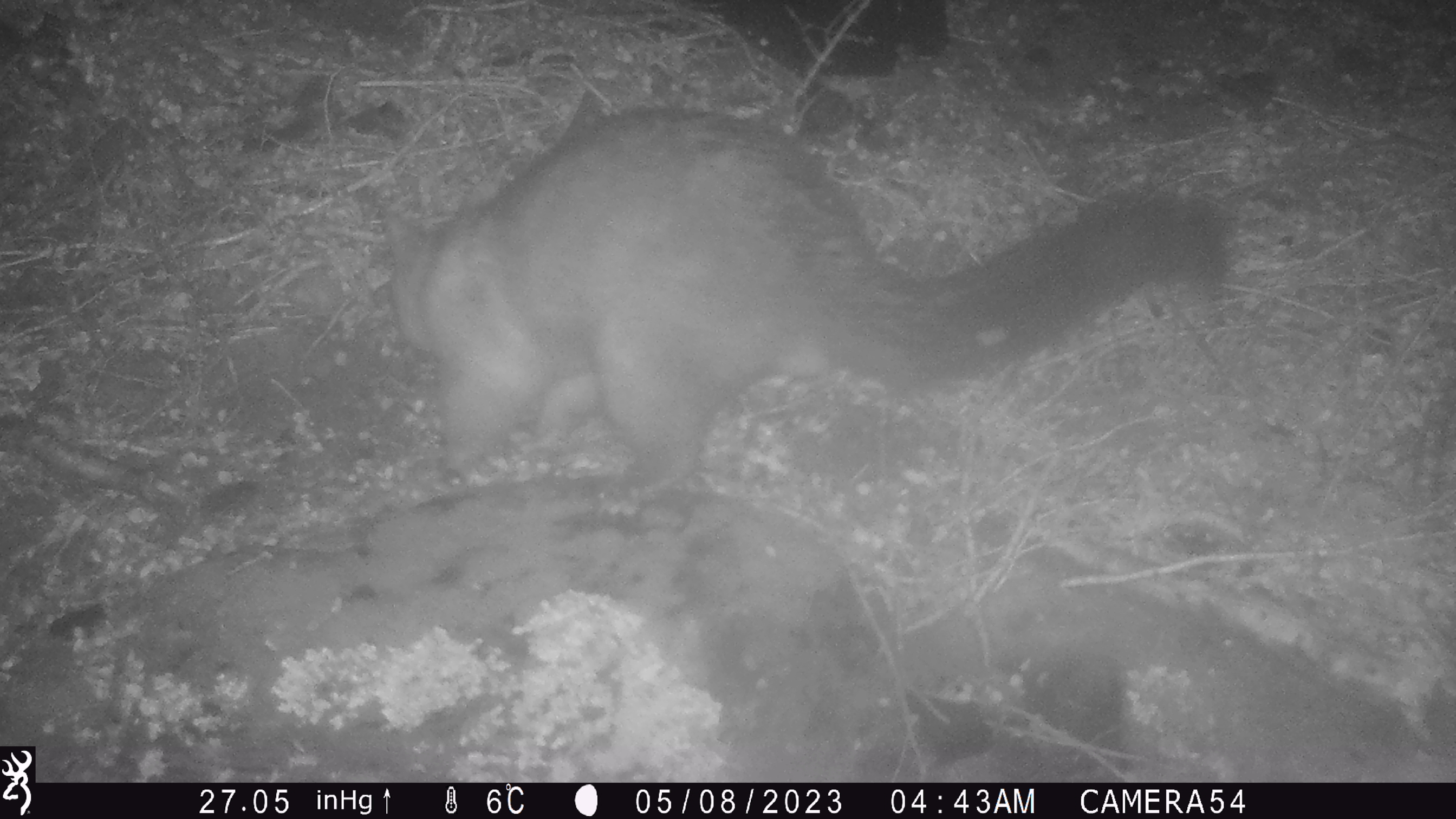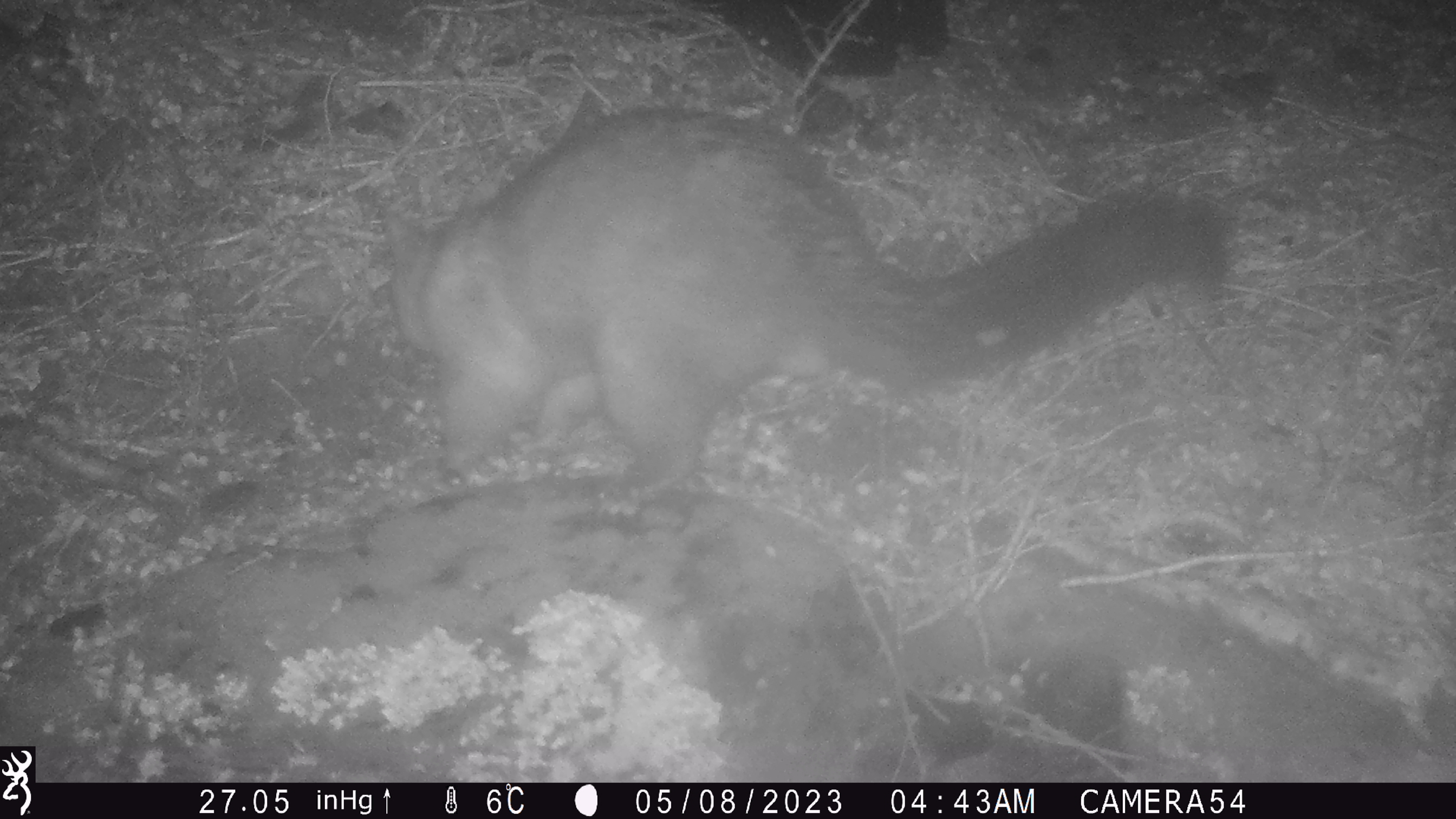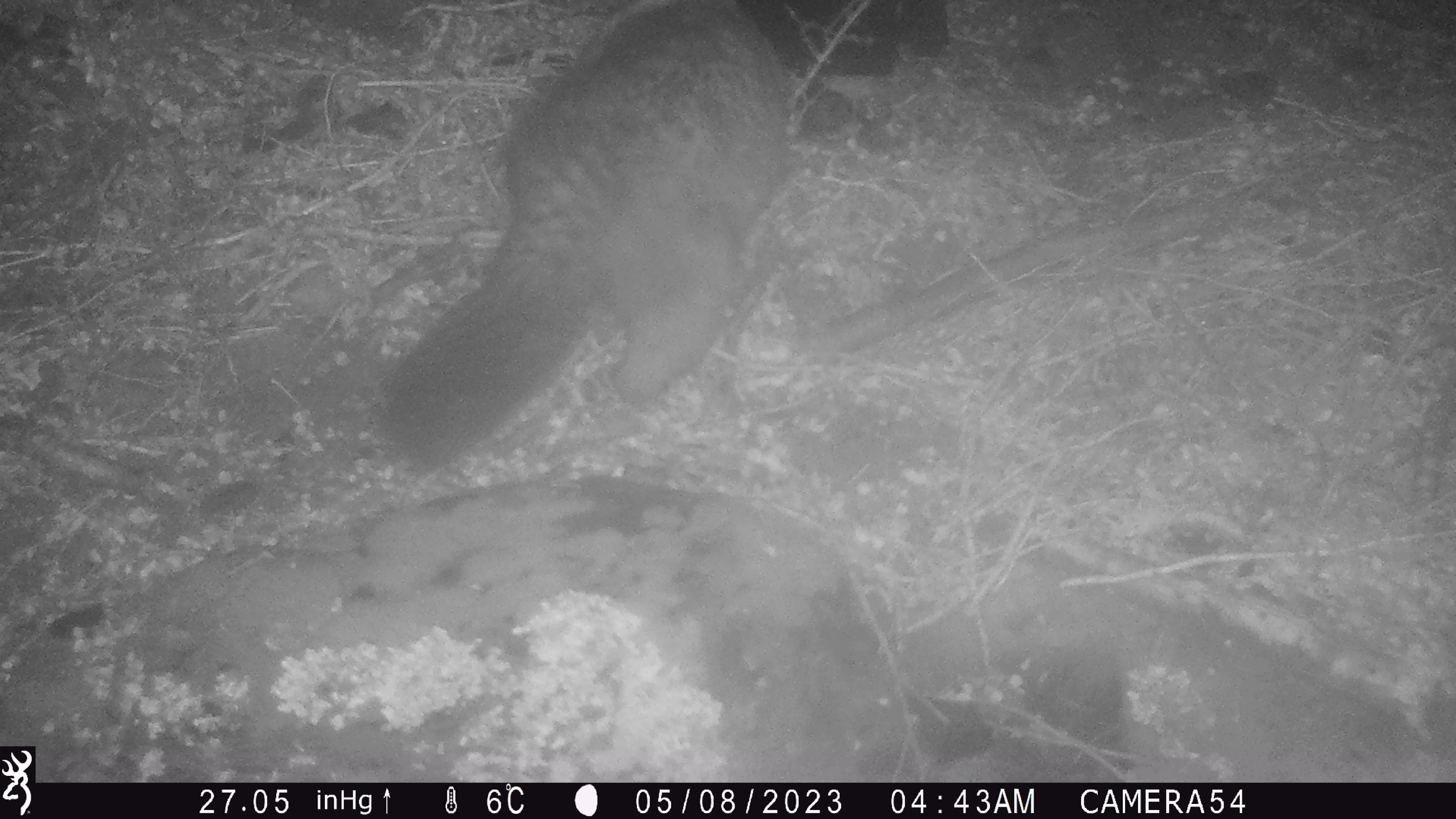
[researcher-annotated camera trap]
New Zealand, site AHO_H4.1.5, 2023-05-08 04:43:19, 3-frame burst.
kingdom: Animalia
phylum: Chordata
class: Mammalia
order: Diprotodontia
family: Phalangeridae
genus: Trichosurus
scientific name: Trichosurus vulpecula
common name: common brushtail possum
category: possum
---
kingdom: Animalia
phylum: Chordata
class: Mammalia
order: Carnivora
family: Mustelidae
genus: Mustela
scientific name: Mustela erminea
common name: stoat